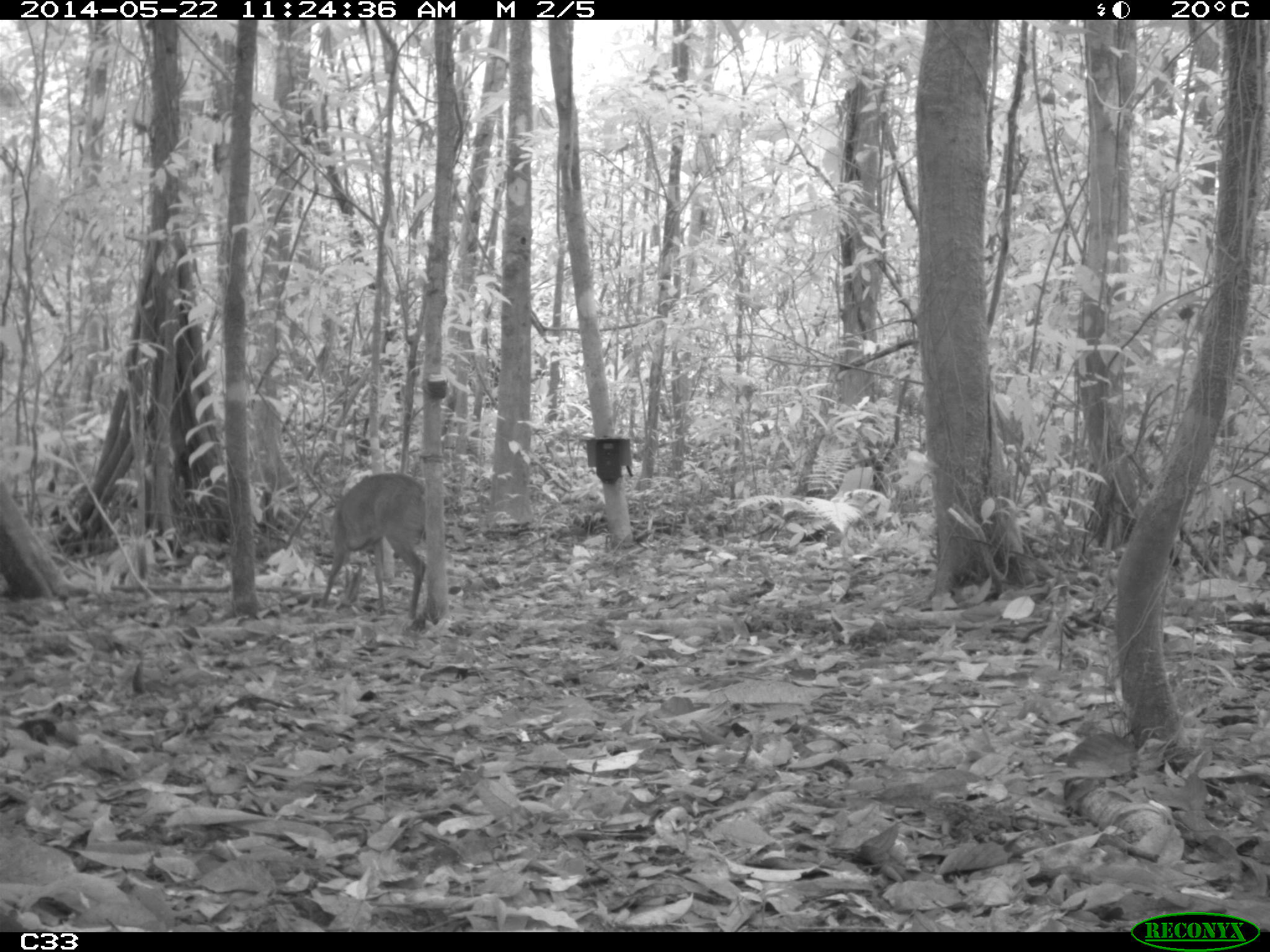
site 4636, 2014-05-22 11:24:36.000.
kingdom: Animalia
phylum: Chordata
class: Mammalia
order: Artiodactyla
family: Cervidae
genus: Mazama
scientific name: Mazama gouazoubira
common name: gray brocket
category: mazama gouazaoubira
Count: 1.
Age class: juvenile.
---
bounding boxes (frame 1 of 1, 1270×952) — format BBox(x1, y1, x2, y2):
mazama gouazaoubira: BBox(317, 471, 427, 619)